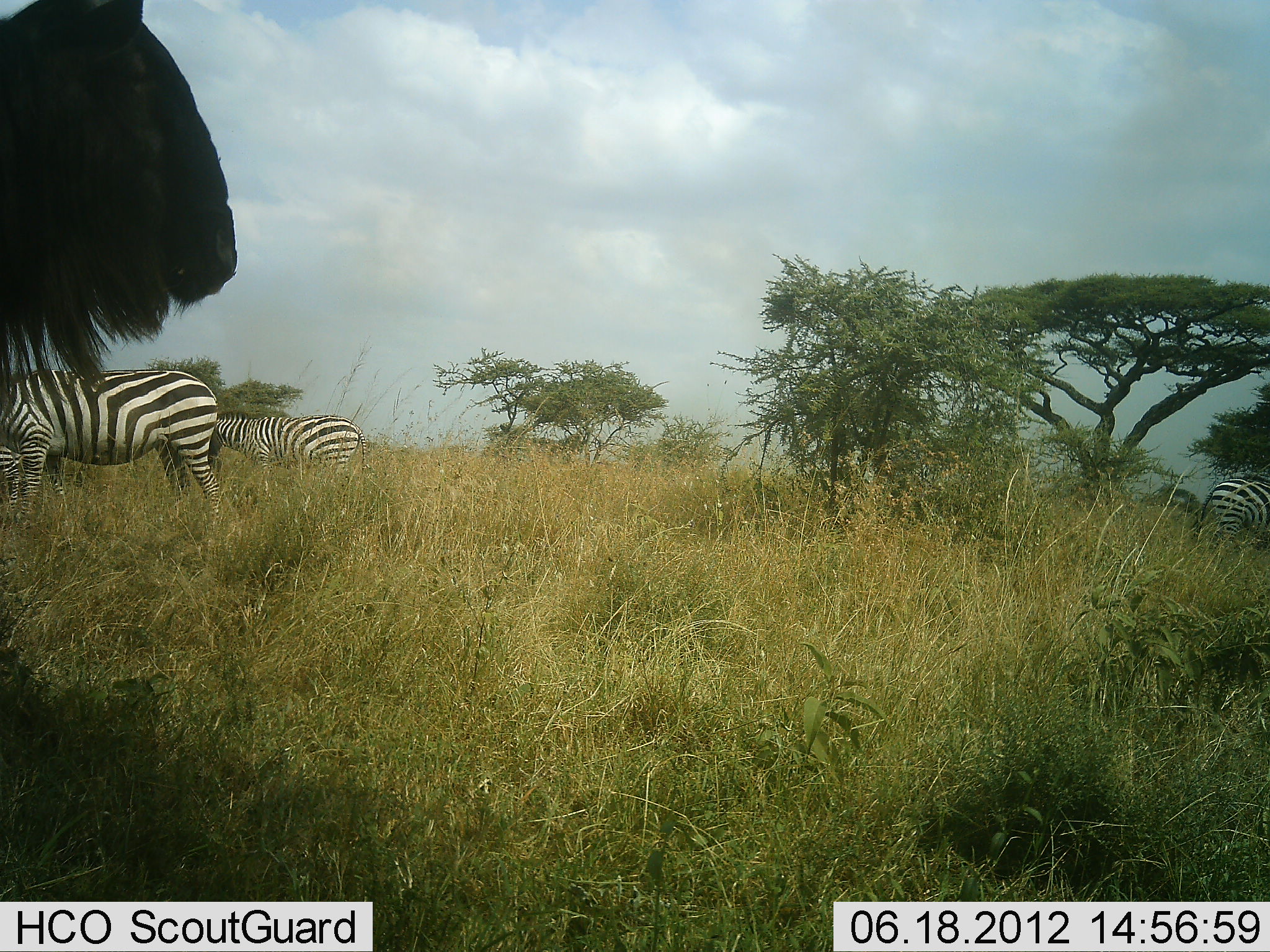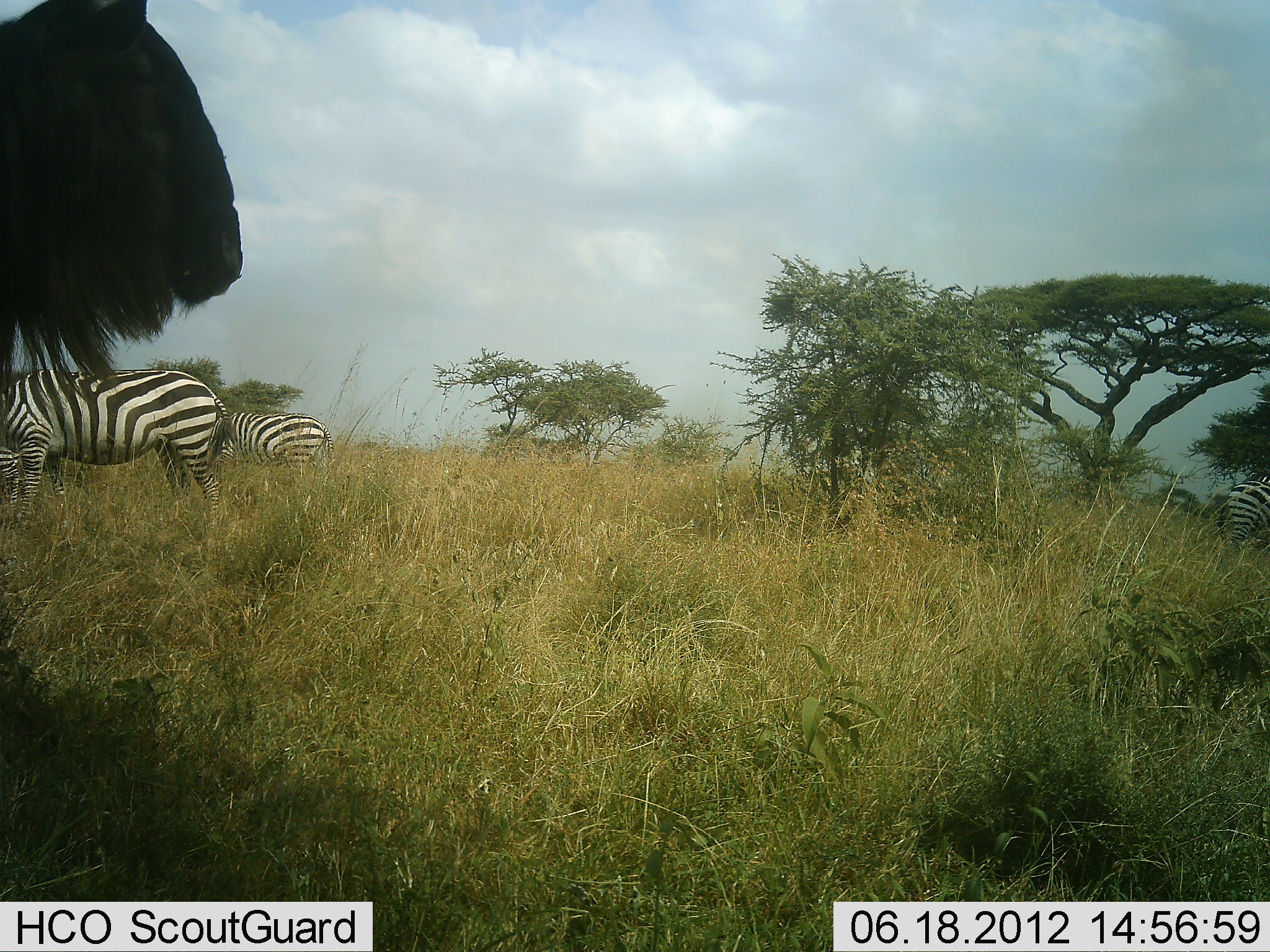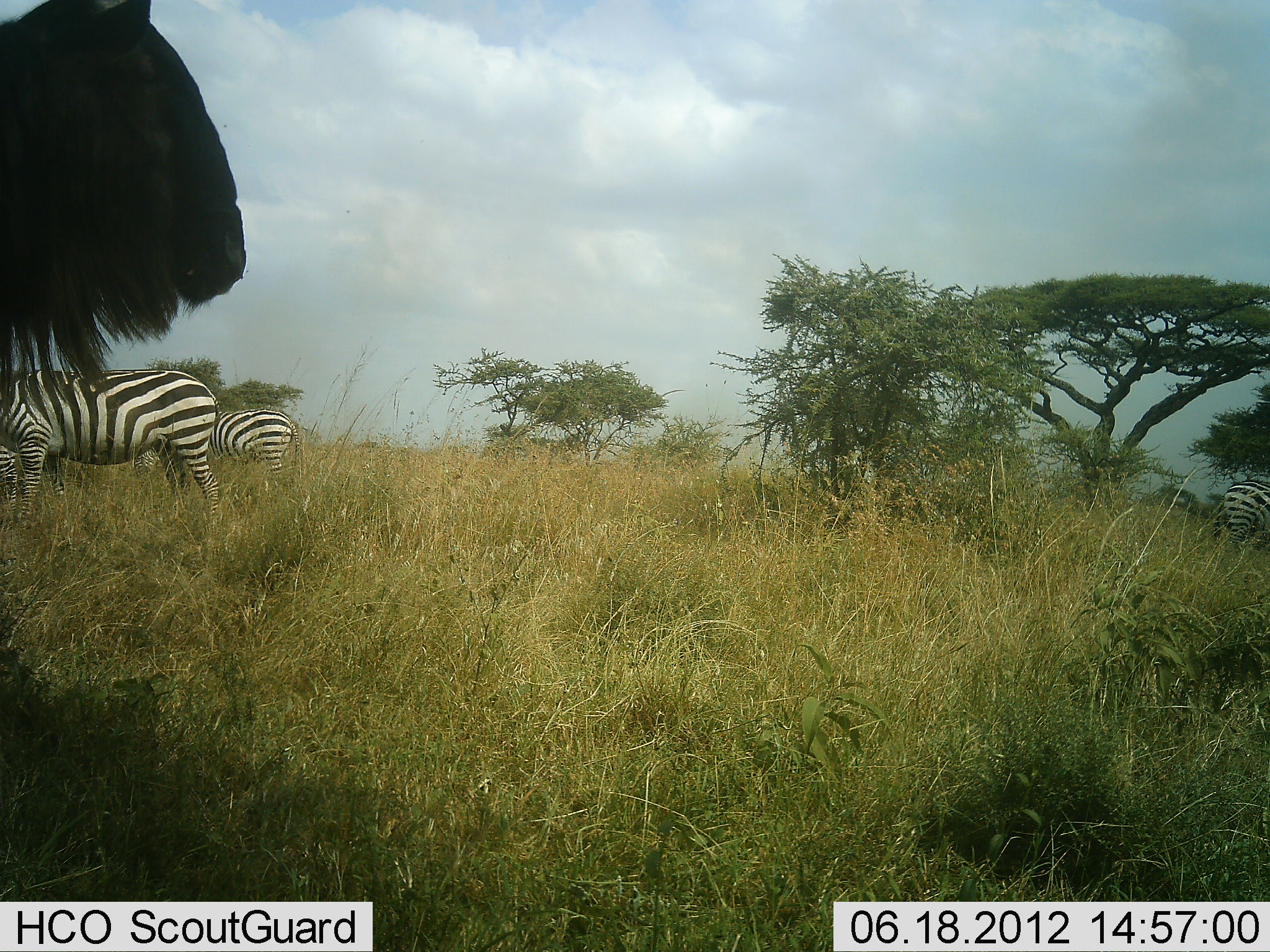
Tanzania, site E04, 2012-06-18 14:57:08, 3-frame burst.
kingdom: Animalia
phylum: Chordata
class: Mammalia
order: Artiodactyla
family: Bovidae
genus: Connochaetes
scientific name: Connochaetes taurinus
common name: blue wildebeest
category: wildebeest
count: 1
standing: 90%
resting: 0%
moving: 10%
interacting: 0%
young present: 0%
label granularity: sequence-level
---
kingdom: Animalia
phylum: Chordata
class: Mammalia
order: Perissodactyla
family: Equidae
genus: Equus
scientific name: Equus quagga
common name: plains zebra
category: zebra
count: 3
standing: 57%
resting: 7%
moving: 36%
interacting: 0%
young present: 0%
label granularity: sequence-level